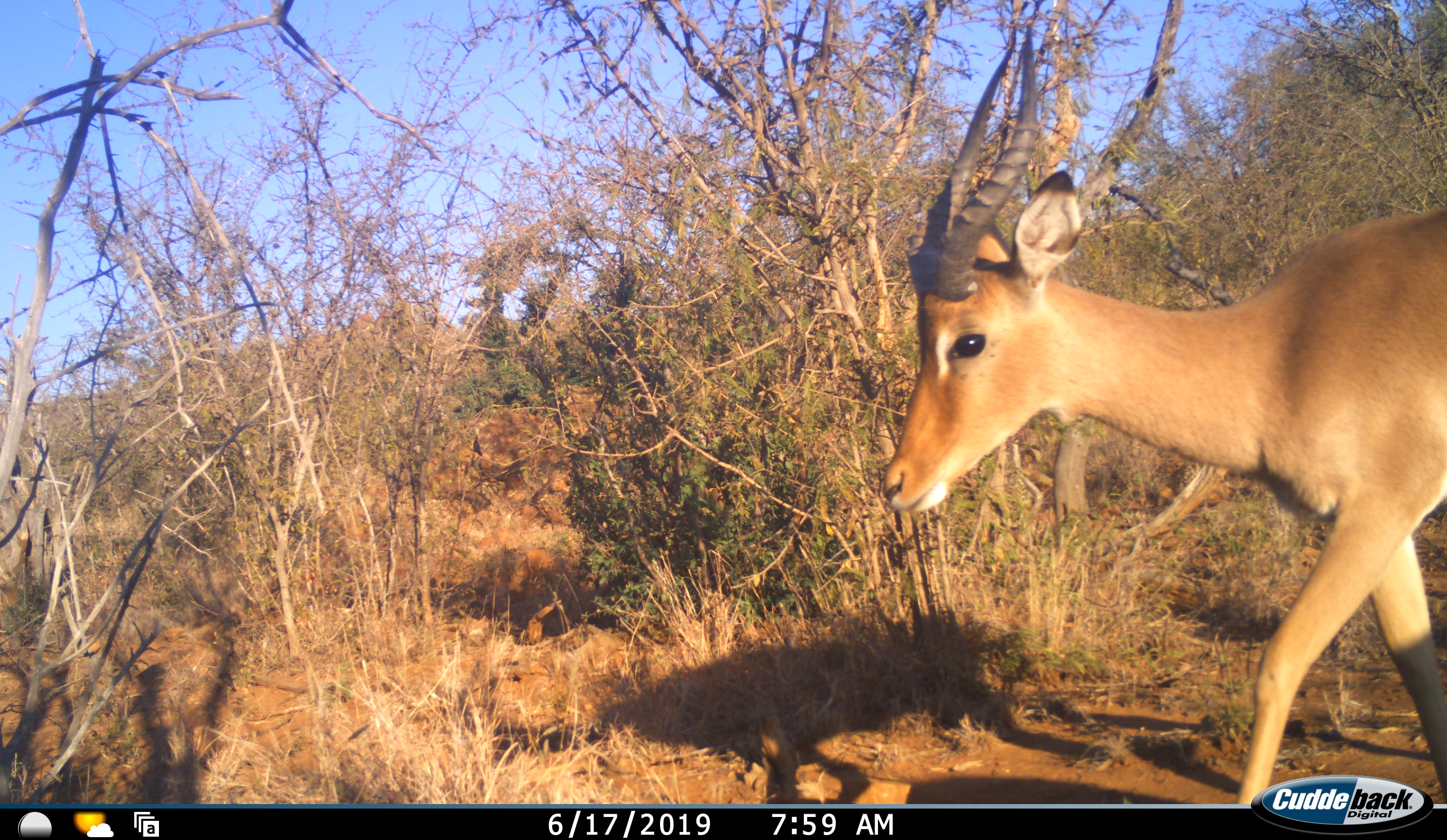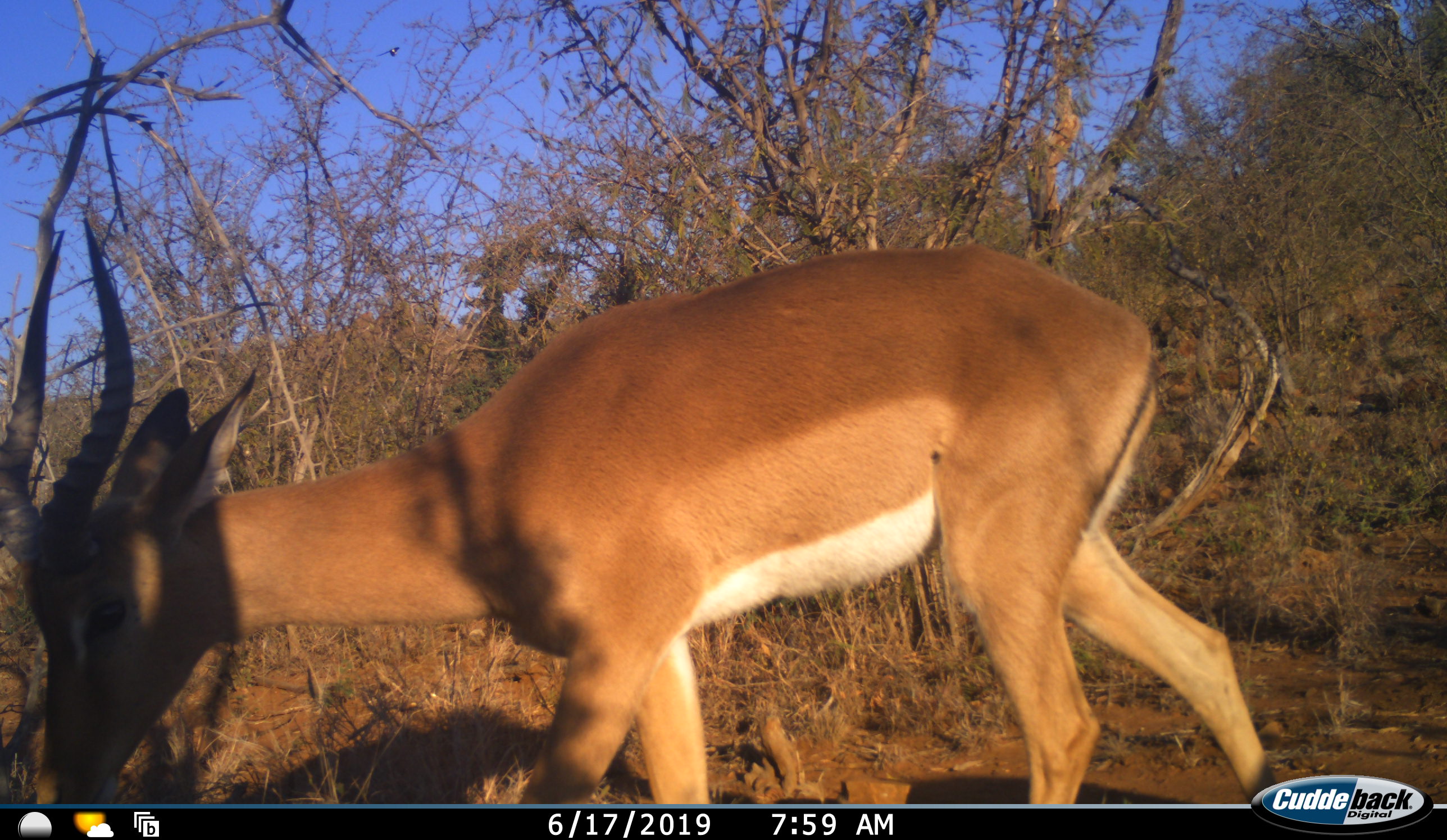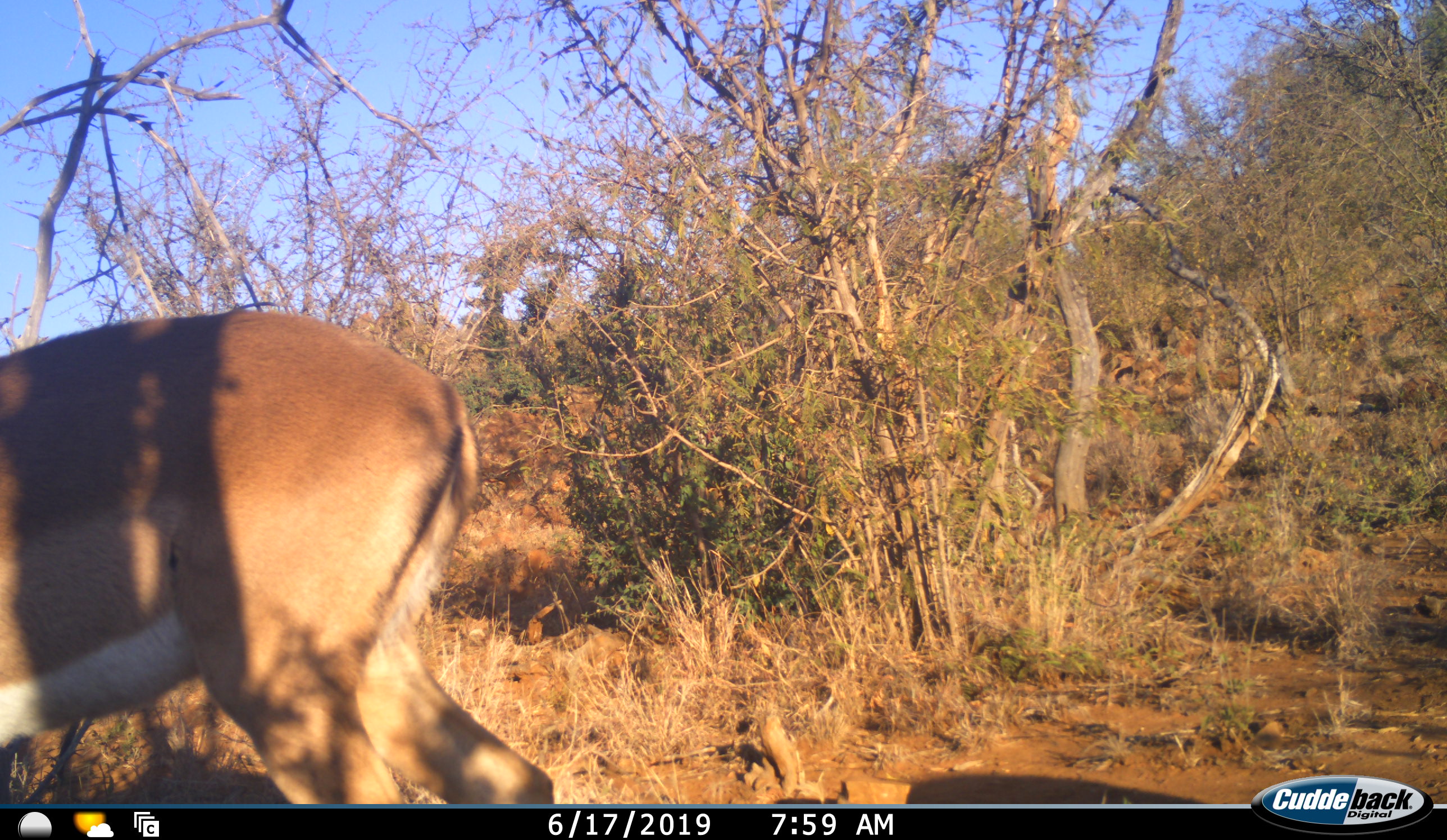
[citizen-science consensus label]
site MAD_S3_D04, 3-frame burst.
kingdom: Animalia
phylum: Chordata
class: Mammalia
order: Artiodactyla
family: Bovidae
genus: Aepyceros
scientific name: Aepyceros melampus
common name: impala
Impala (Aepyceros melampus), count 1. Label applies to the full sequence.